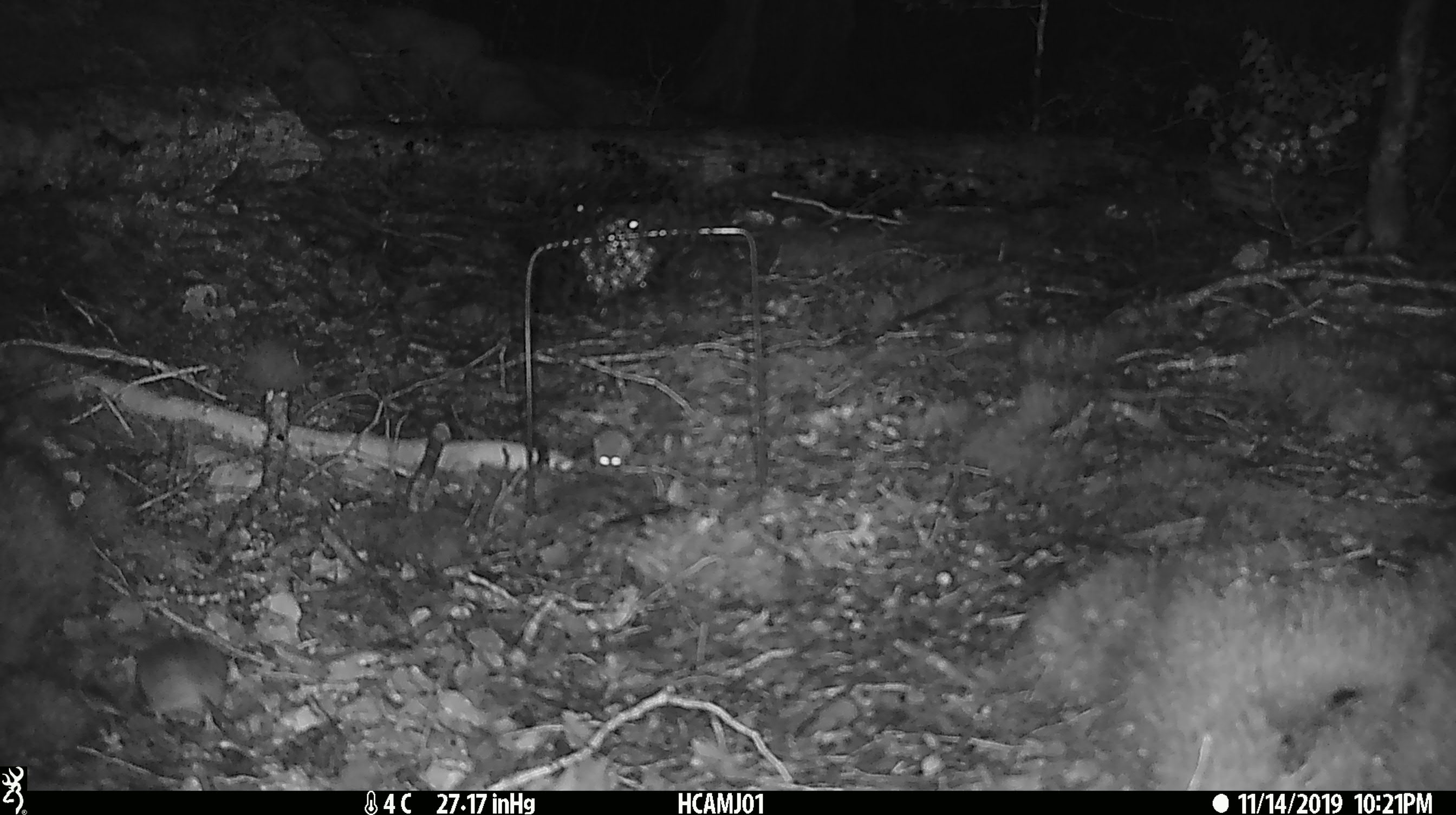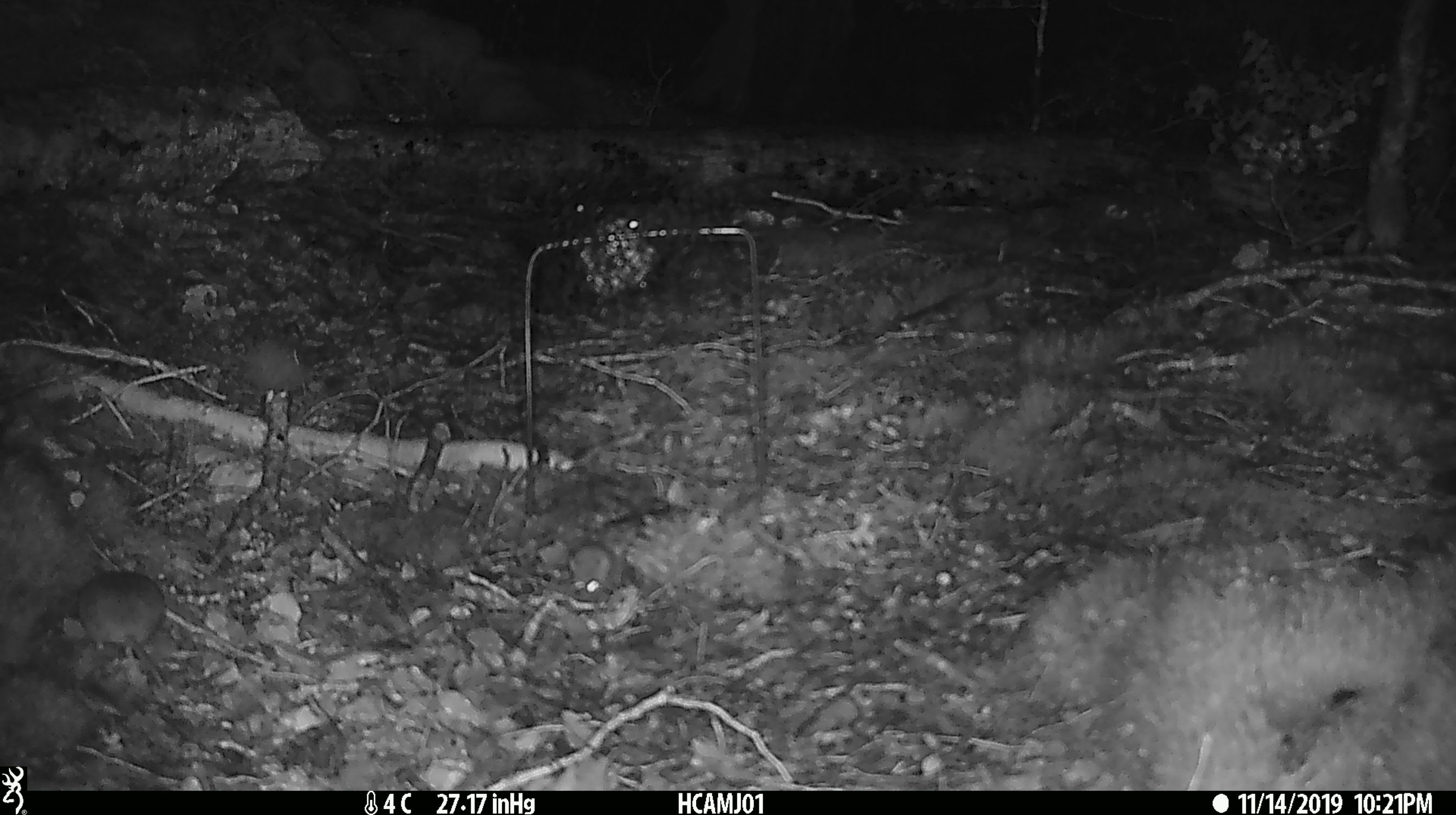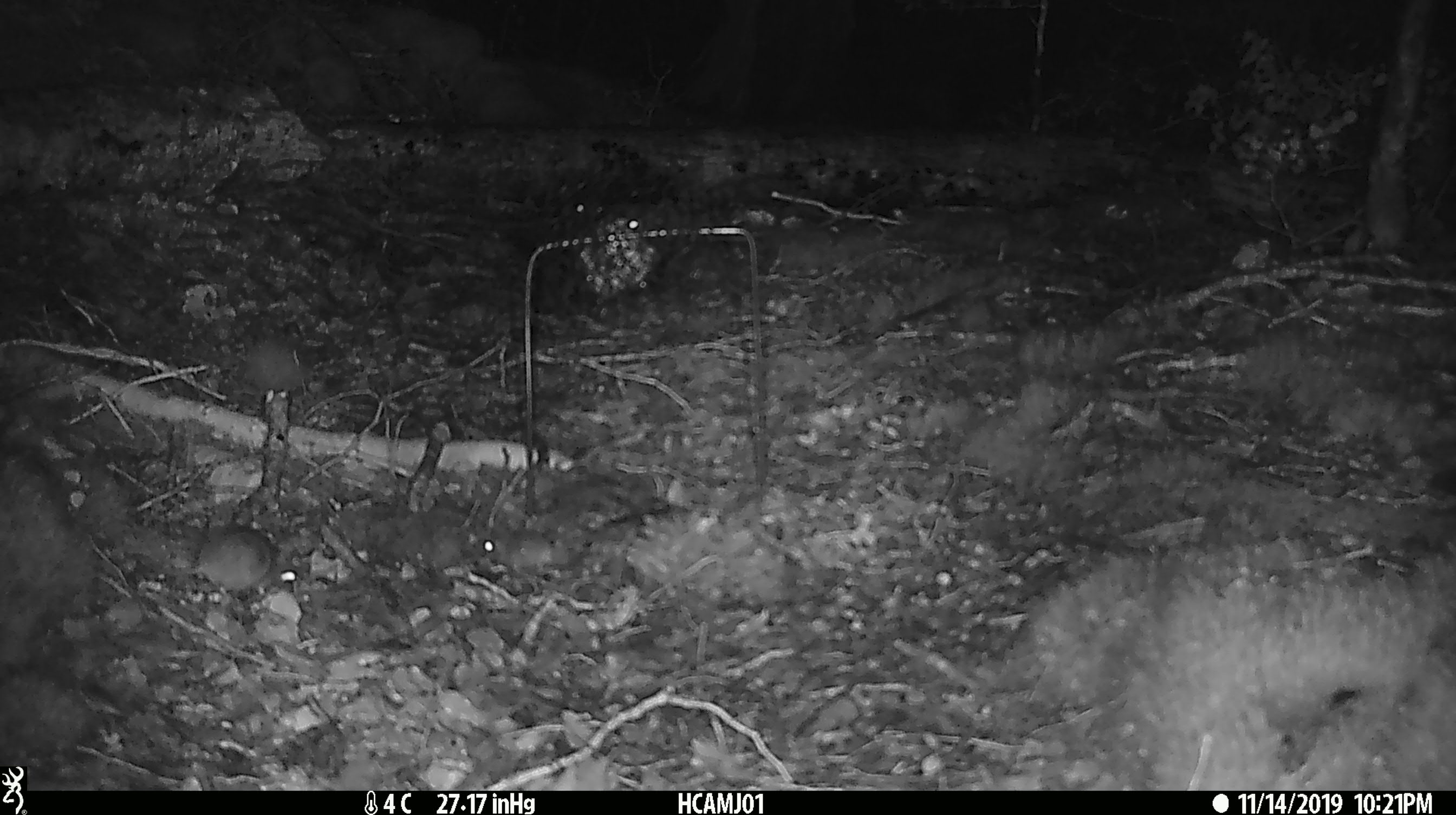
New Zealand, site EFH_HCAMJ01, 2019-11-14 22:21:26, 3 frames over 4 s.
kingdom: Animalia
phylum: Chordata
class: Mammalia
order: Rodentia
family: Muridae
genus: Mus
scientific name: Mus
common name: mouse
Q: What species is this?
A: Mouse (Mus).